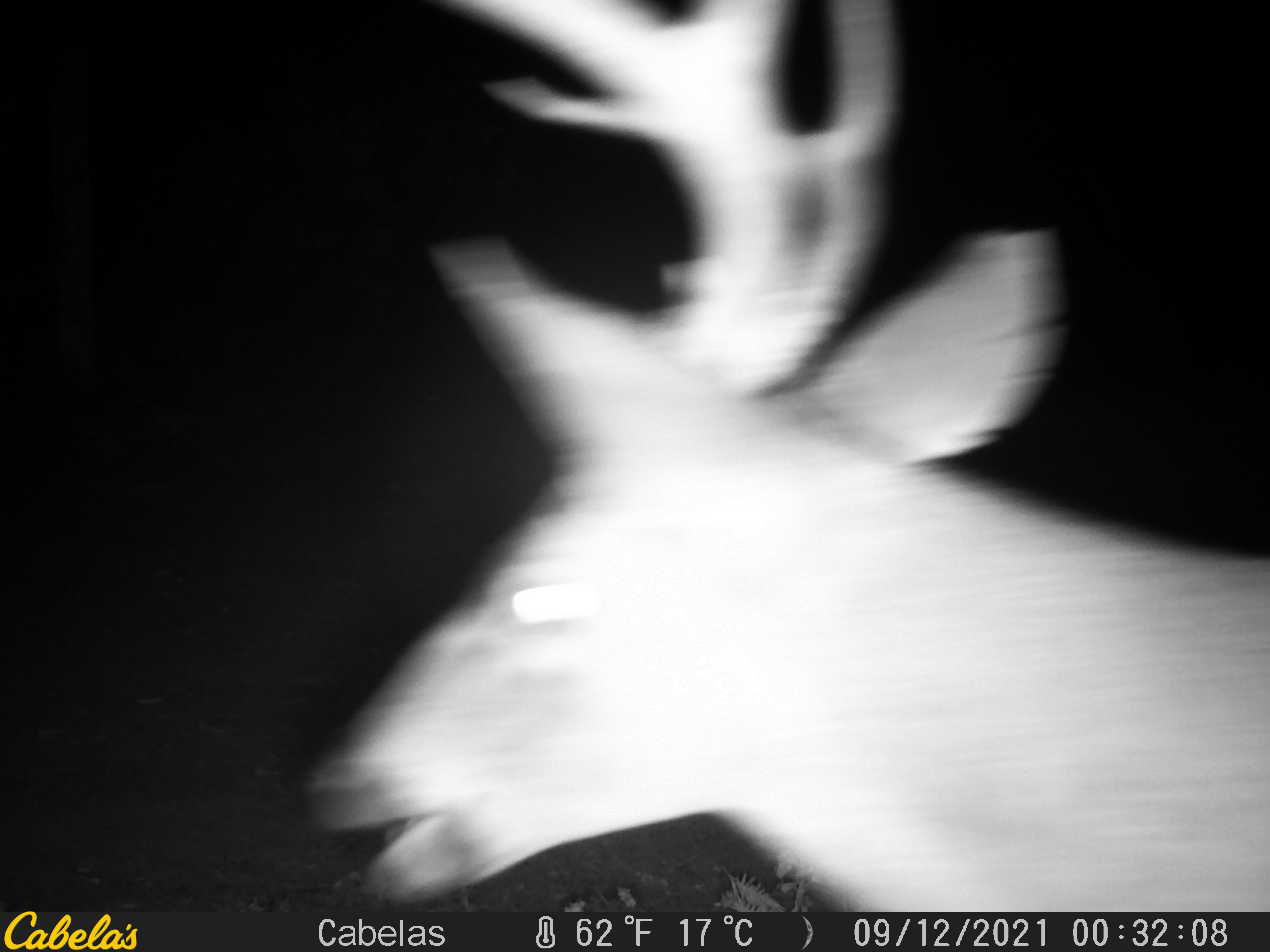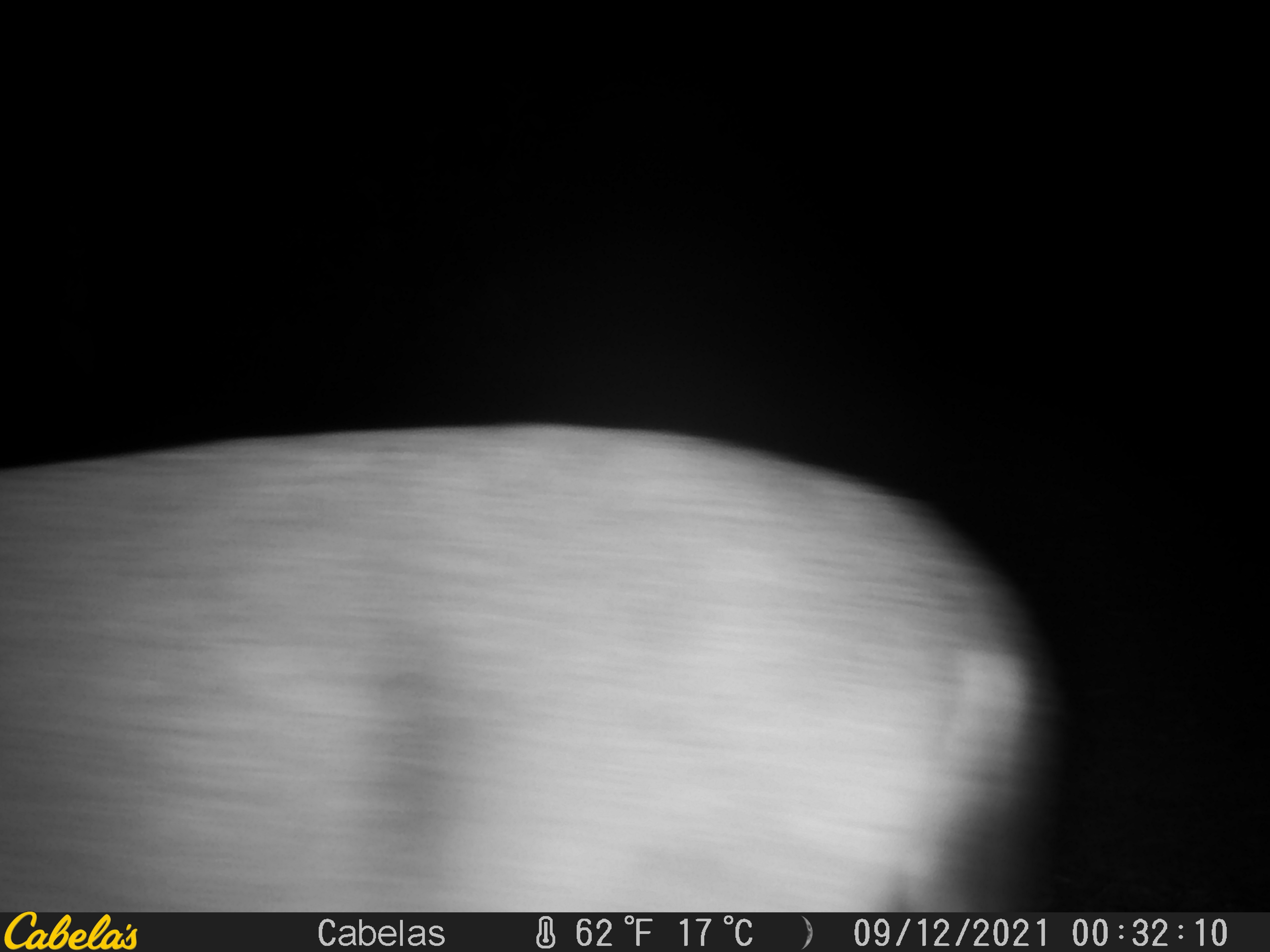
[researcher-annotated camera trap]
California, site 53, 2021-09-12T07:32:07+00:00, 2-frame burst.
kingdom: Animalia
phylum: Chordata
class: Mammalia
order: Artiodactyla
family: Cervidae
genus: Odocoileus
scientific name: Odocoileus hemionus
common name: mule deer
Mule deer (Odocoileus hemionus).